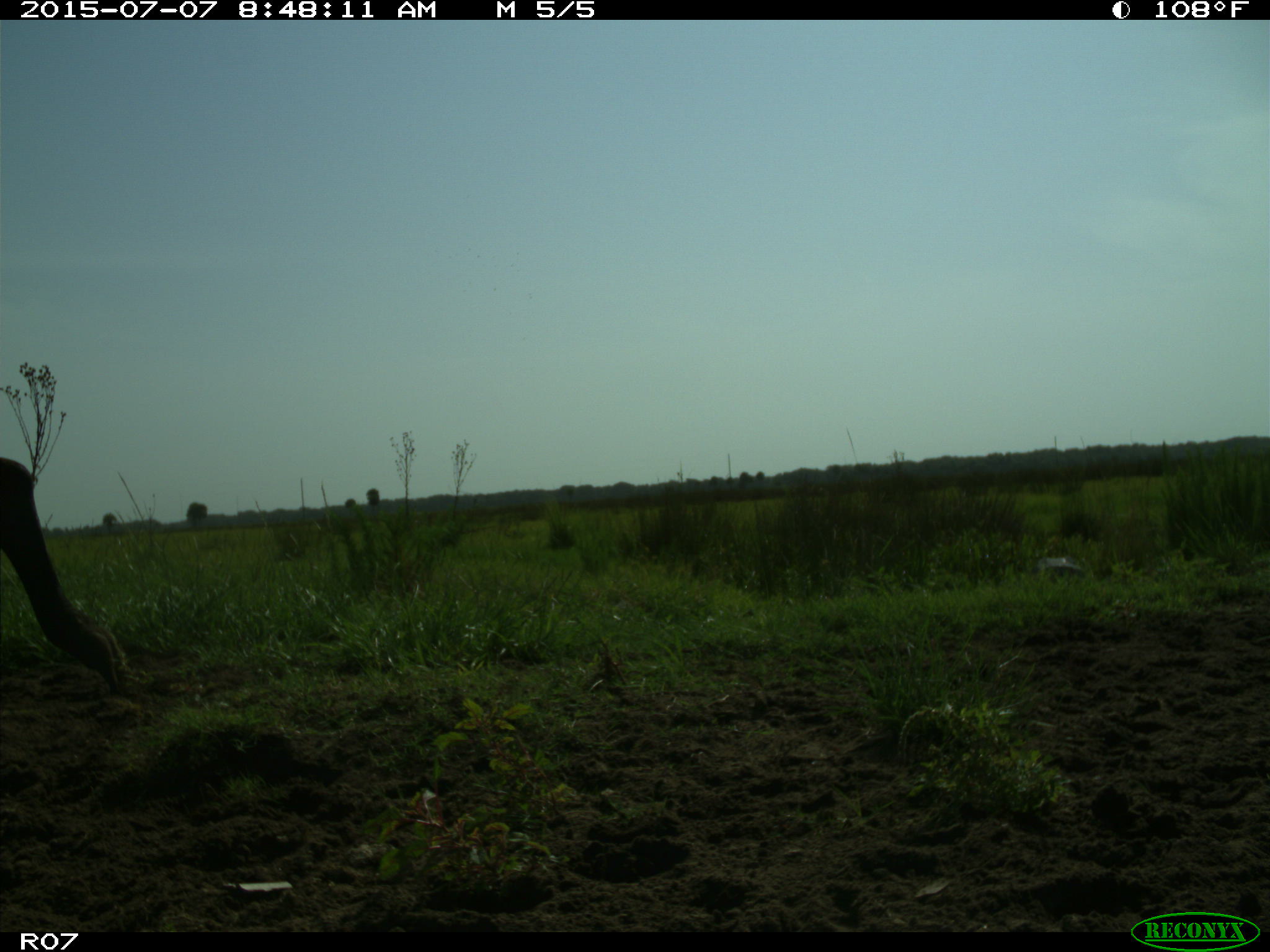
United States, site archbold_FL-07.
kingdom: Animalia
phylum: Chordata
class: Mammalia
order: Artiodactyla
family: Bovidae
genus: Bos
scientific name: Bos taurus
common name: domestic cow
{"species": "Bos taurus (domestic cow)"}